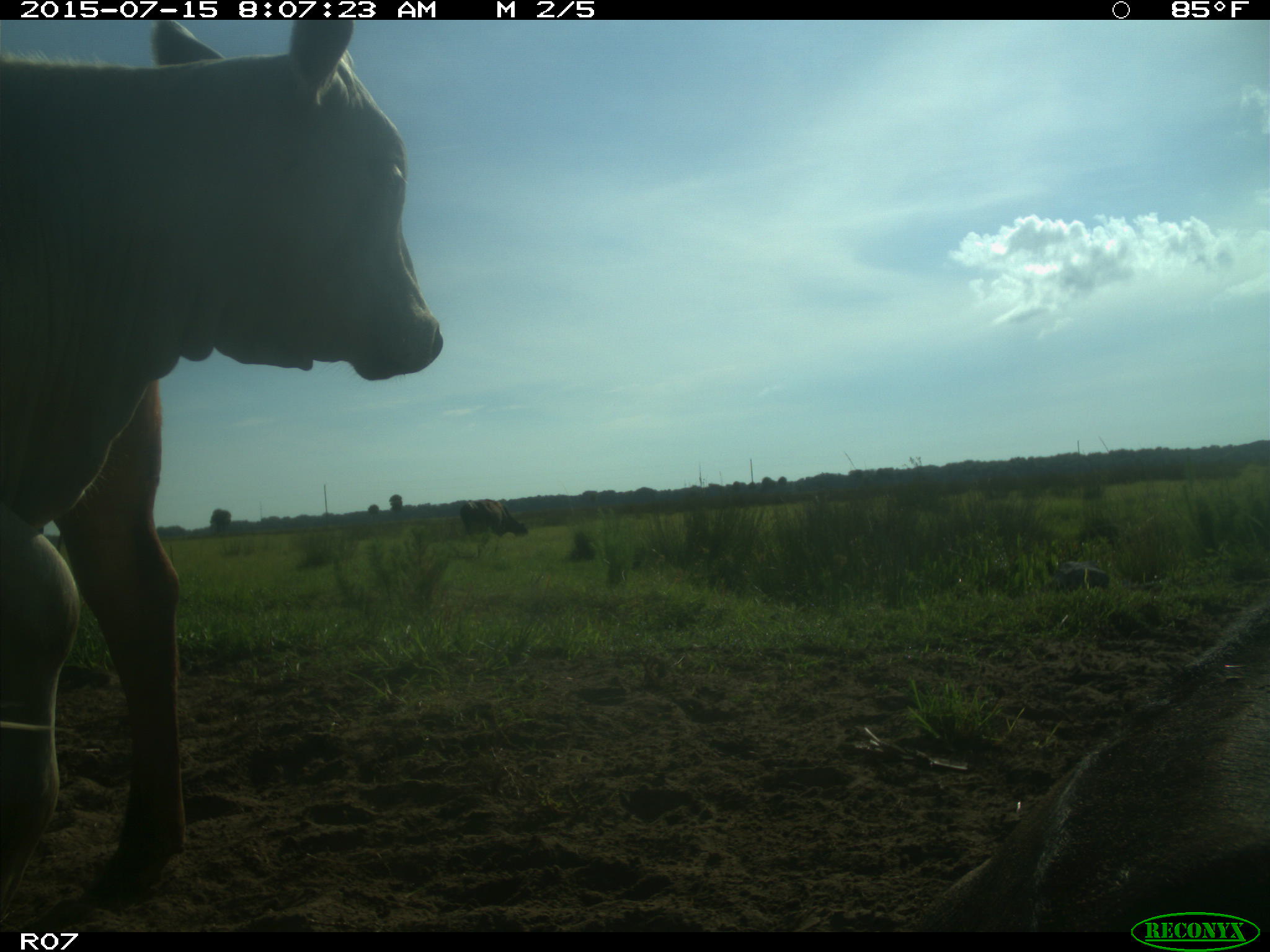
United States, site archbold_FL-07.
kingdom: Animalia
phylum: Chordata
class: Mammalia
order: Artiodactyla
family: Bovidae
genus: Bos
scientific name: Bos taurus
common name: domestic cow